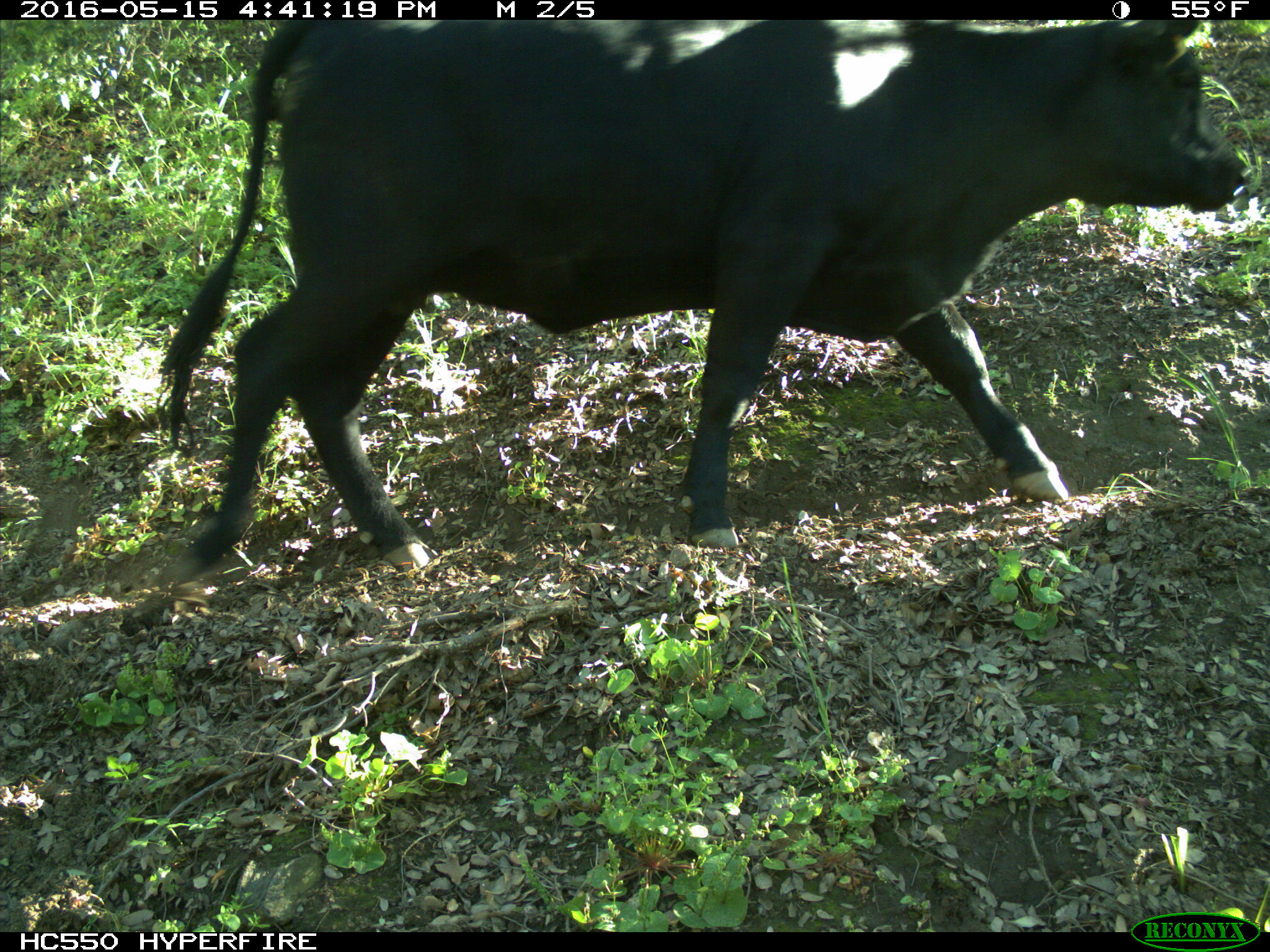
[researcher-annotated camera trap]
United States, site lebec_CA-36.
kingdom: Animalia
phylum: Chordata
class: Mammalia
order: Artiodactyla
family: Bovidae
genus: Bos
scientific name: Bos taurus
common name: domestic cow